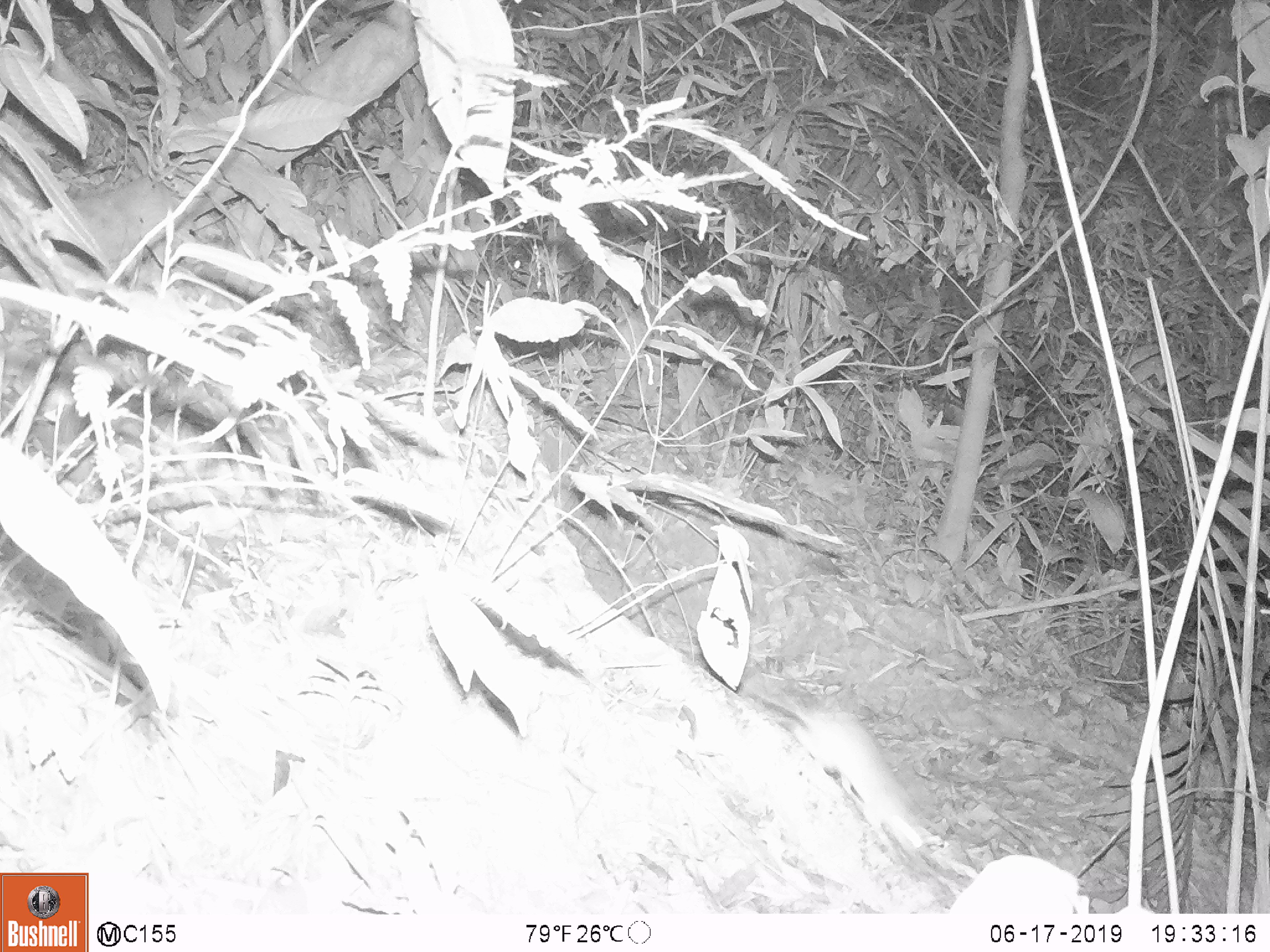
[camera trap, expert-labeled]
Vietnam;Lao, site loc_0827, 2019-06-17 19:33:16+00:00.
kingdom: Animalia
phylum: Chordata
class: Mammalia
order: Rodentia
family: Muridae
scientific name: Muridae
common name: old-world mice and rats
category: unidentified murid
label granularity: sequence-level